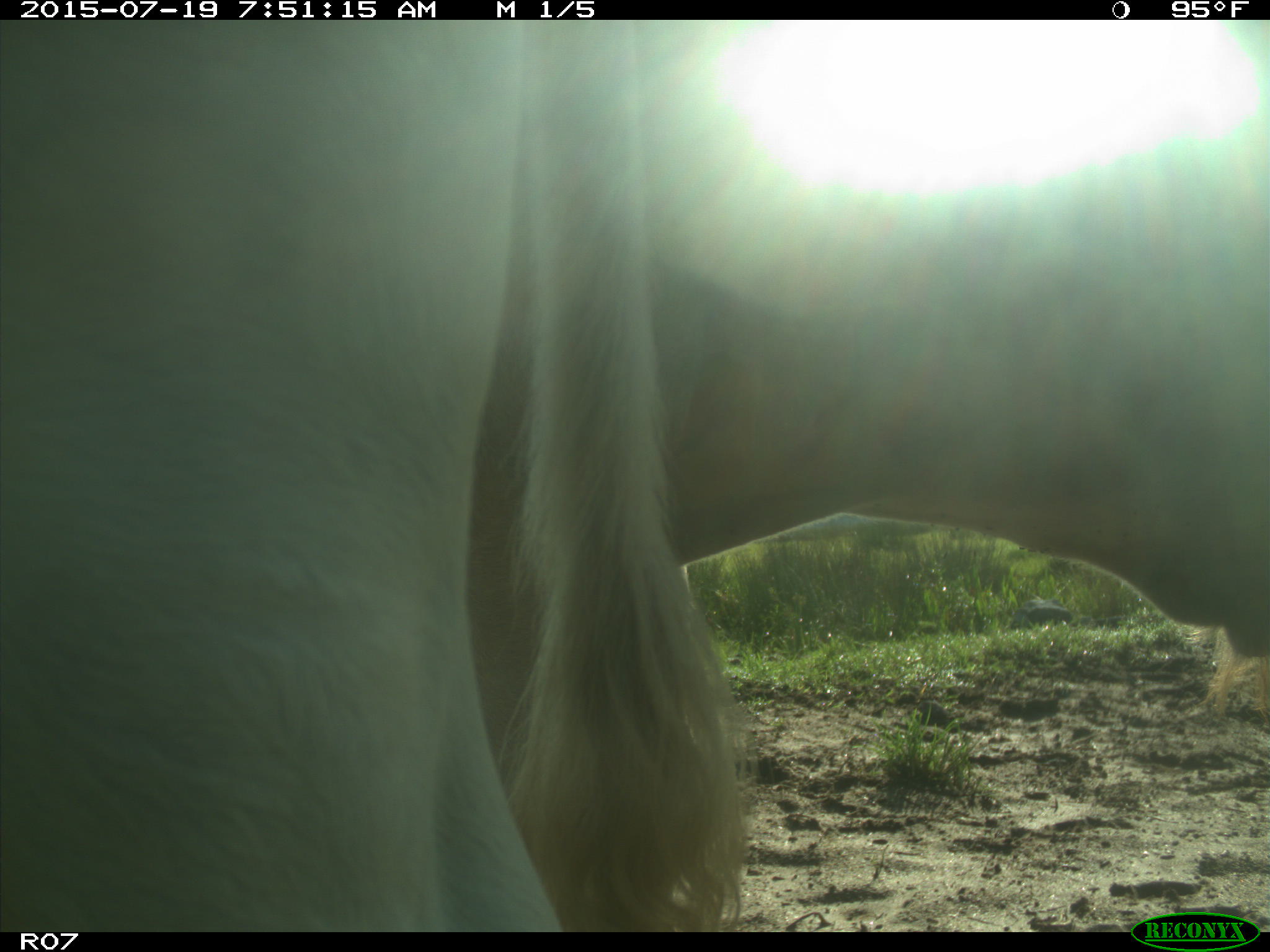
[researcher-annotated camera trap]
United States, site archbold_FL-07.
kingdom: Animalia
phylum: Chordata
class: Mammalia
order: Artiodactyla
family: Bovidae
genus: Bos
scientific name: Bos taurus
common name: domestic cow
Bos taurus (domestic cow).